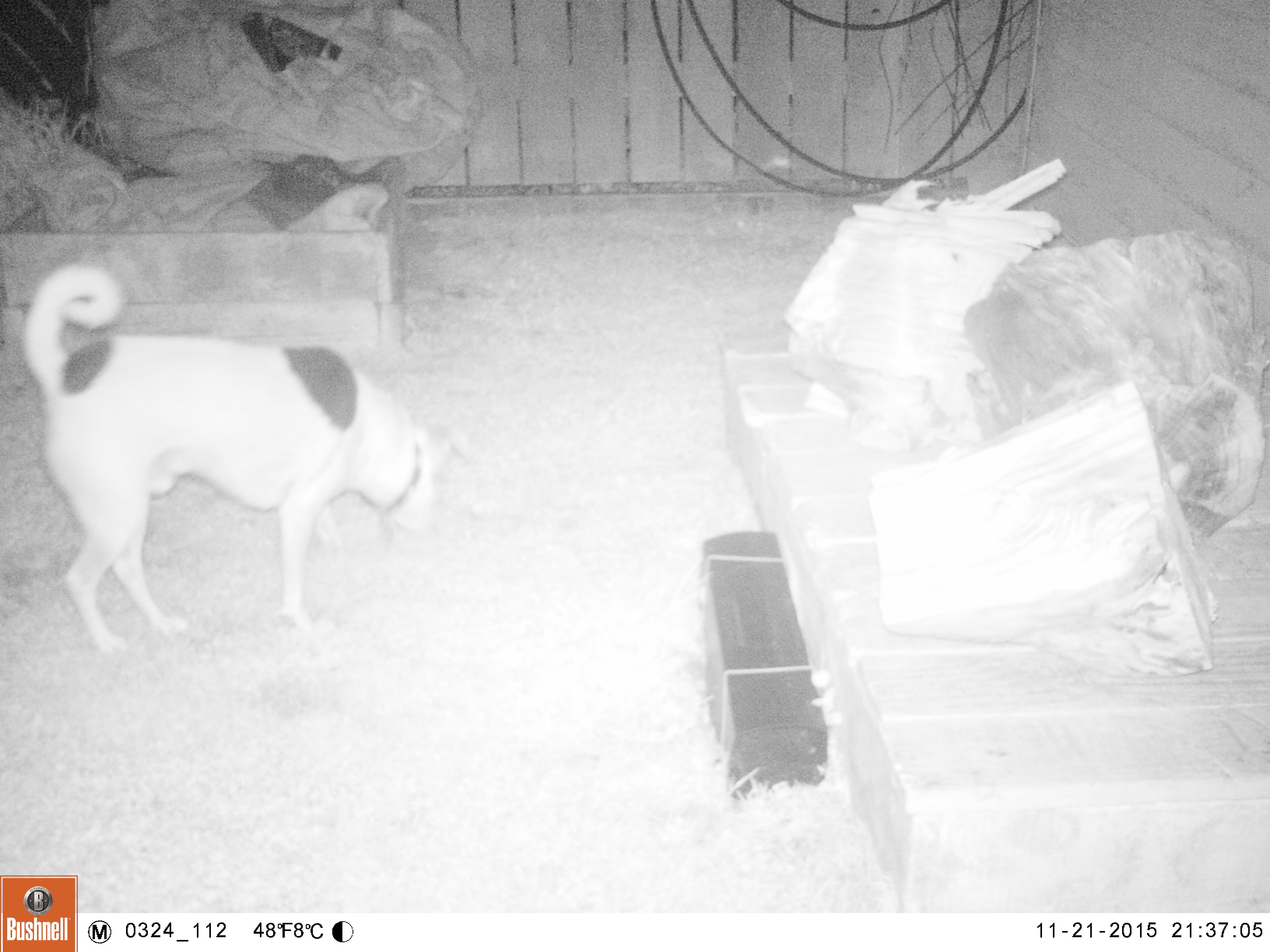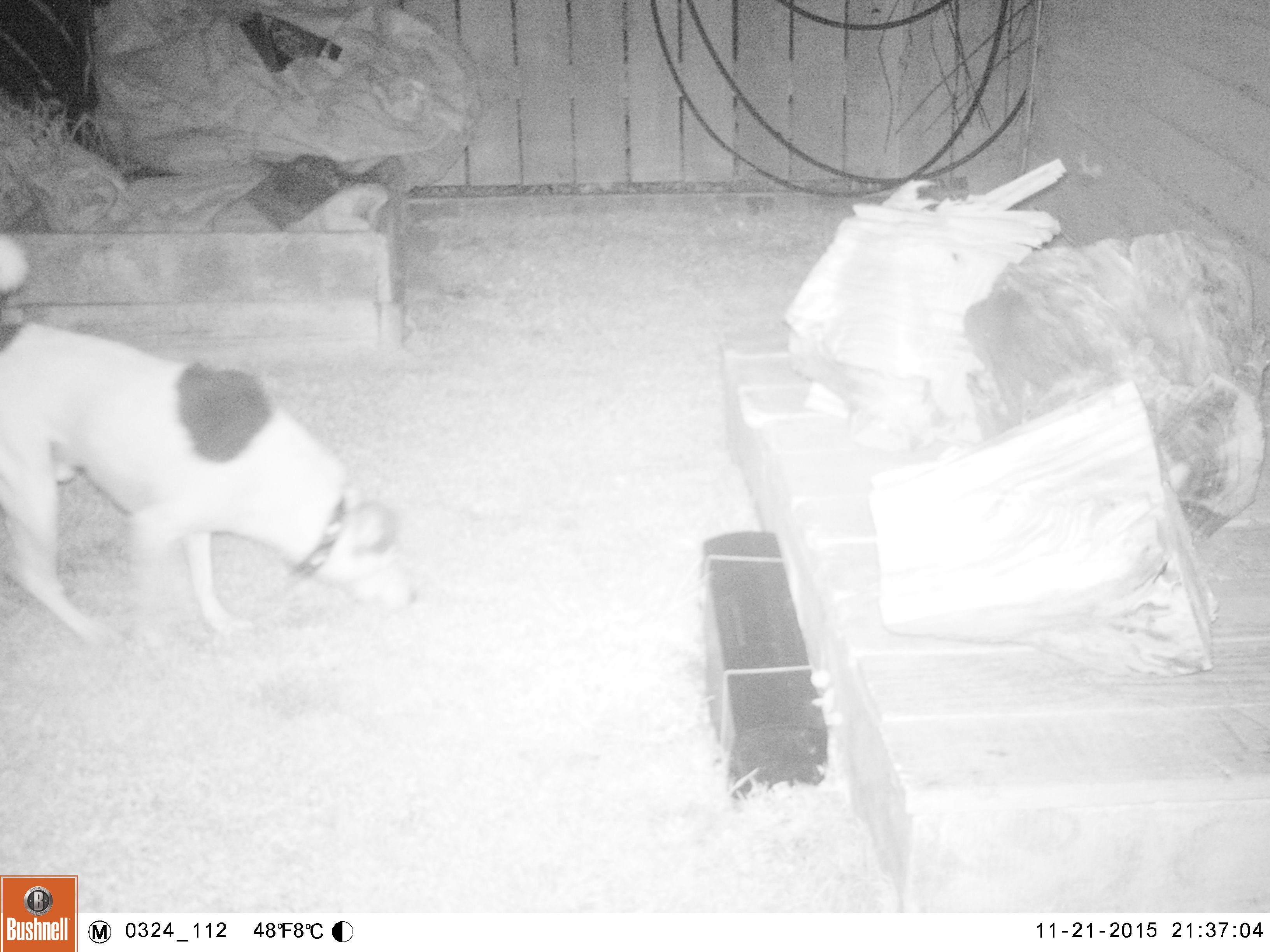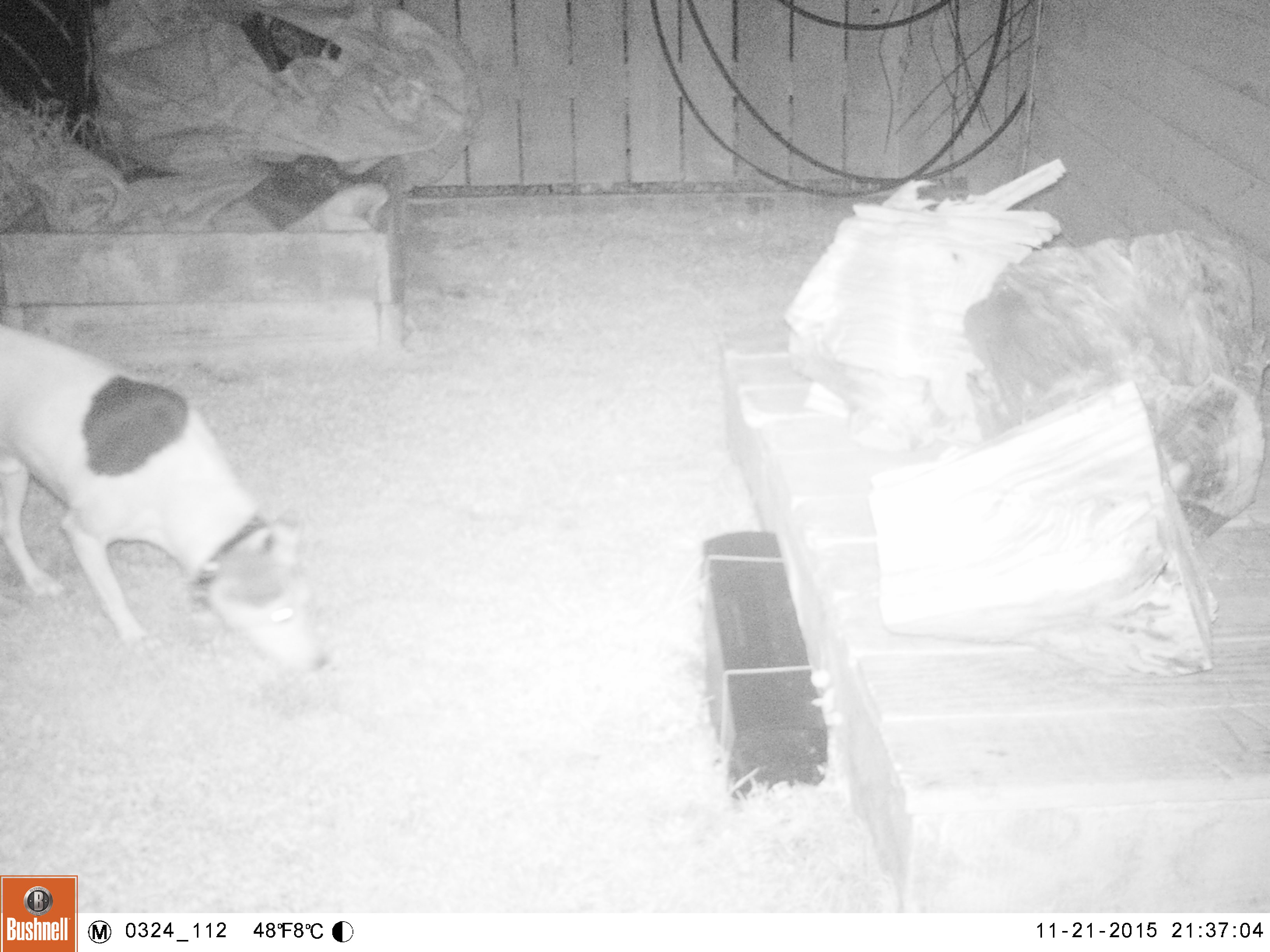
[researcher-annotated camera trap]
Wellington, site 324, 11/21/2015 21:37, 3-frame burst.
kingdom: Animalia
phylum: Chordata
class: Mammalia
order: Carnivora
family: Canidae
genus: Canis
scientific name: Canis familiaris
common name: dog